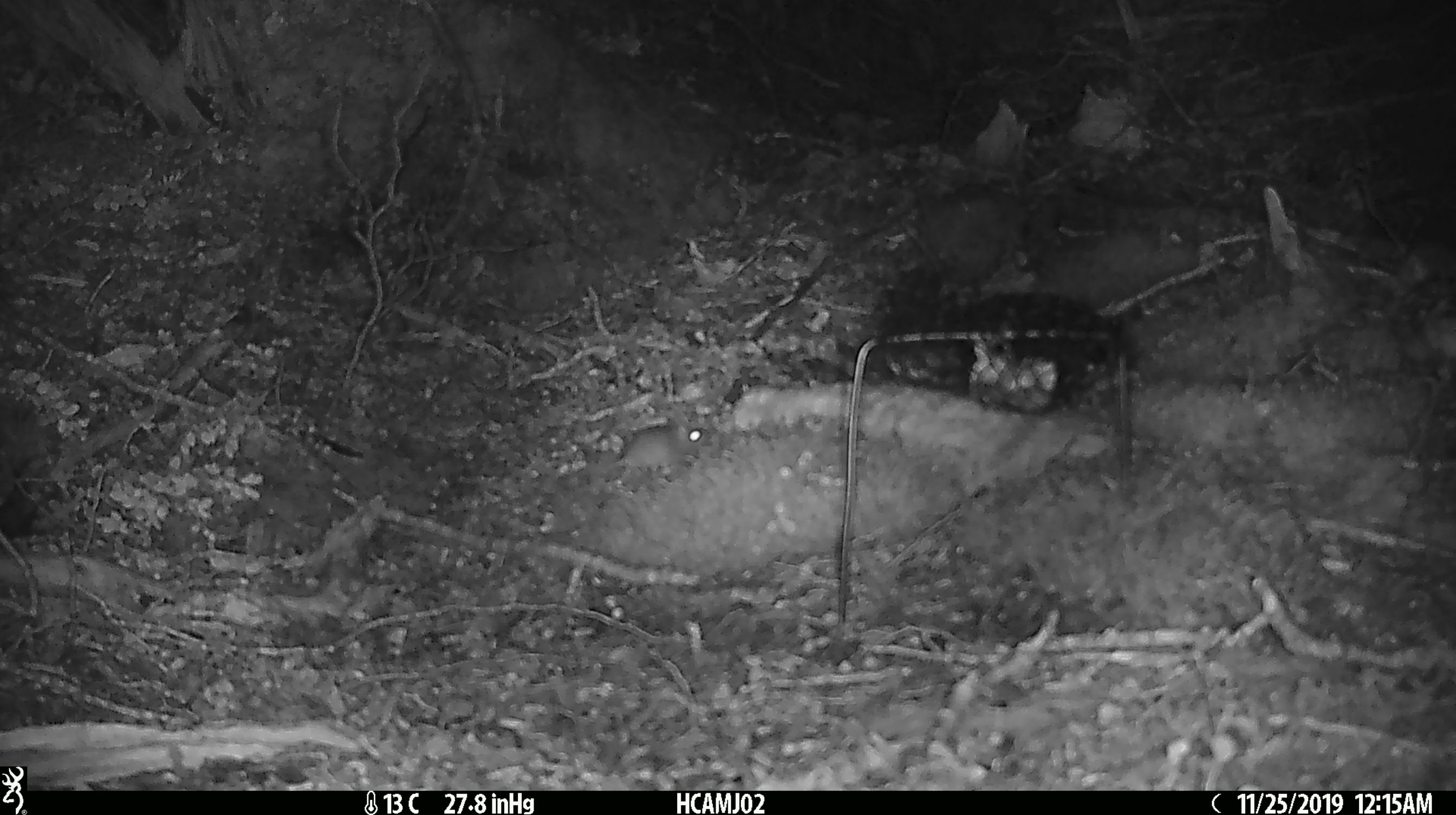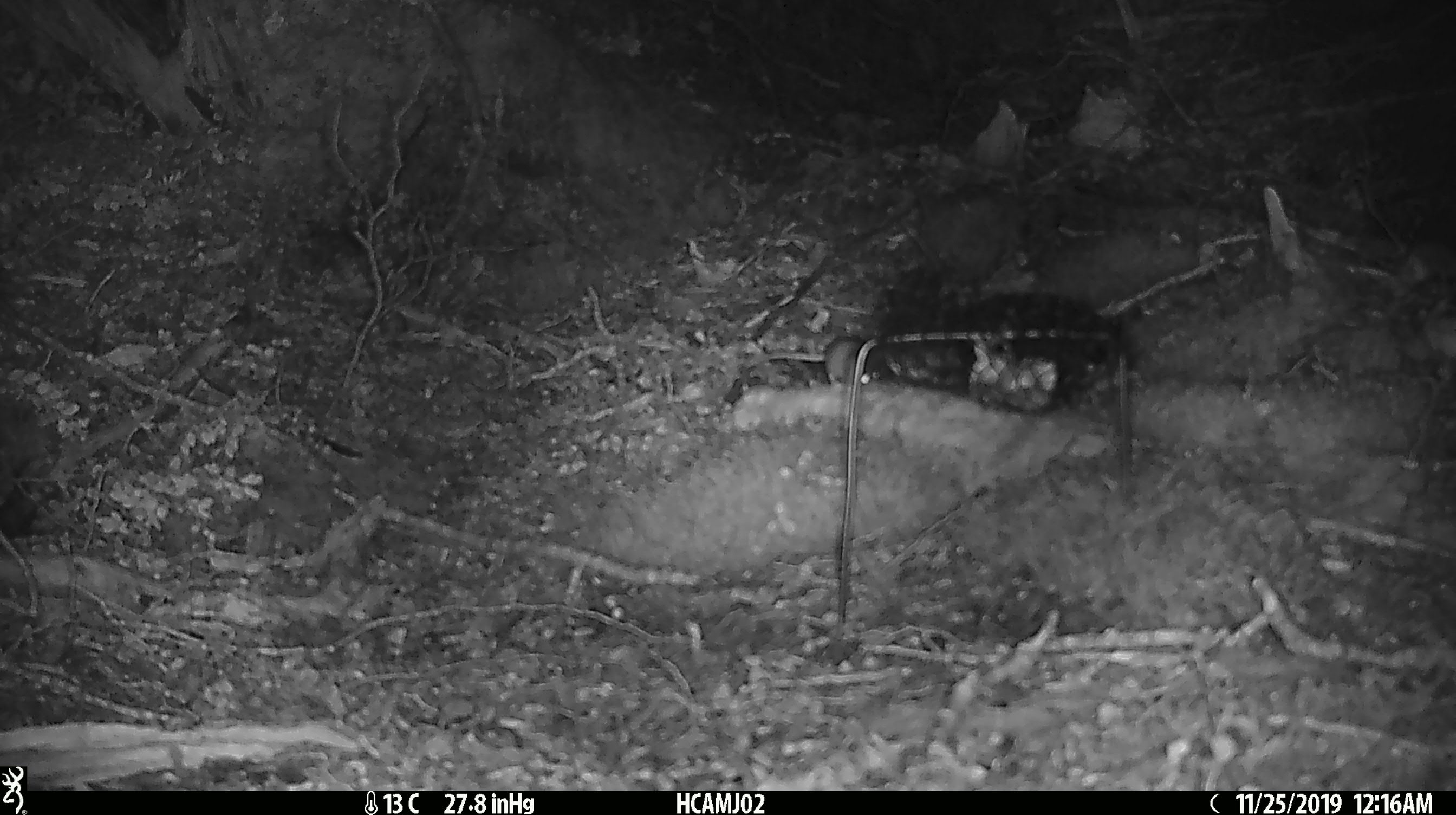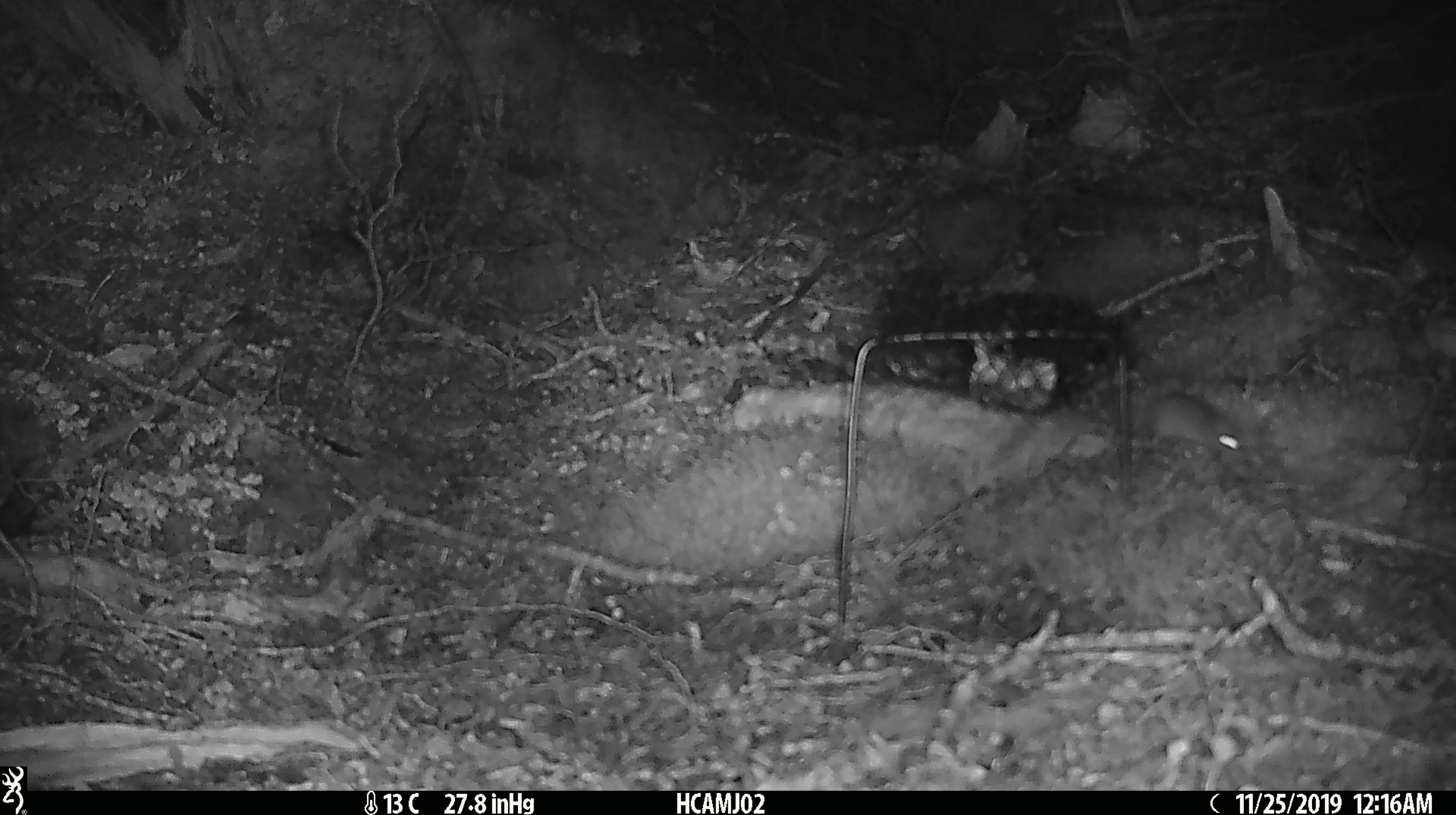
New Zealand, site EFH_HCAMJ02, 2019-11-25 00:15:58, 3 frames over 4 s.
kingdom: Animalia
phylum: Chordata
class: Mammalia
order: Rodentia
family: Muridae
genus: Mus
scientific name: Mus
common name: mouse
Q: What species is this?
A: Mouse (Mus).